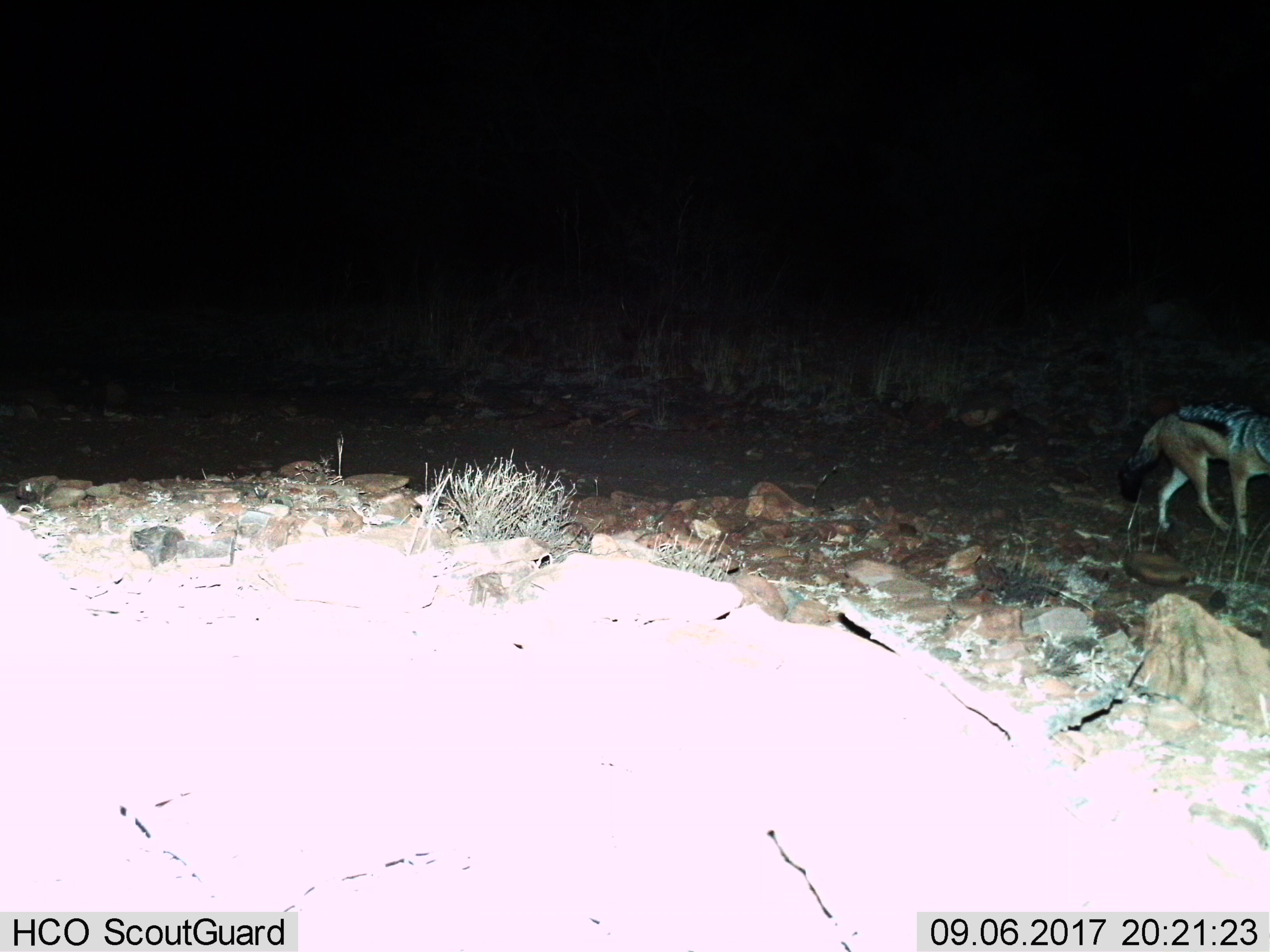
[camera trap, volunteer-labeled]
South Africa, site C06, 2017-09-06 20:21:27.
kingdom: Animalia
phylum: Chordata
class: Mammalia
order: Carnivora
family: Canidae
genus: Lupulella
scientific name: Lupulella mesomelas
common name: black-backed jackal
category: jackalblackbacked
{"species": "jackalblackbacked (black-backed jackal) (Lupulella mesomelas)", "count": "1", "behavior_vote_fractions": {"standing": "33%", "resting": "0%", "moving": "67%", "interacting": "0%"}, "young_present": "0%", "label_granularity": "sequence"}